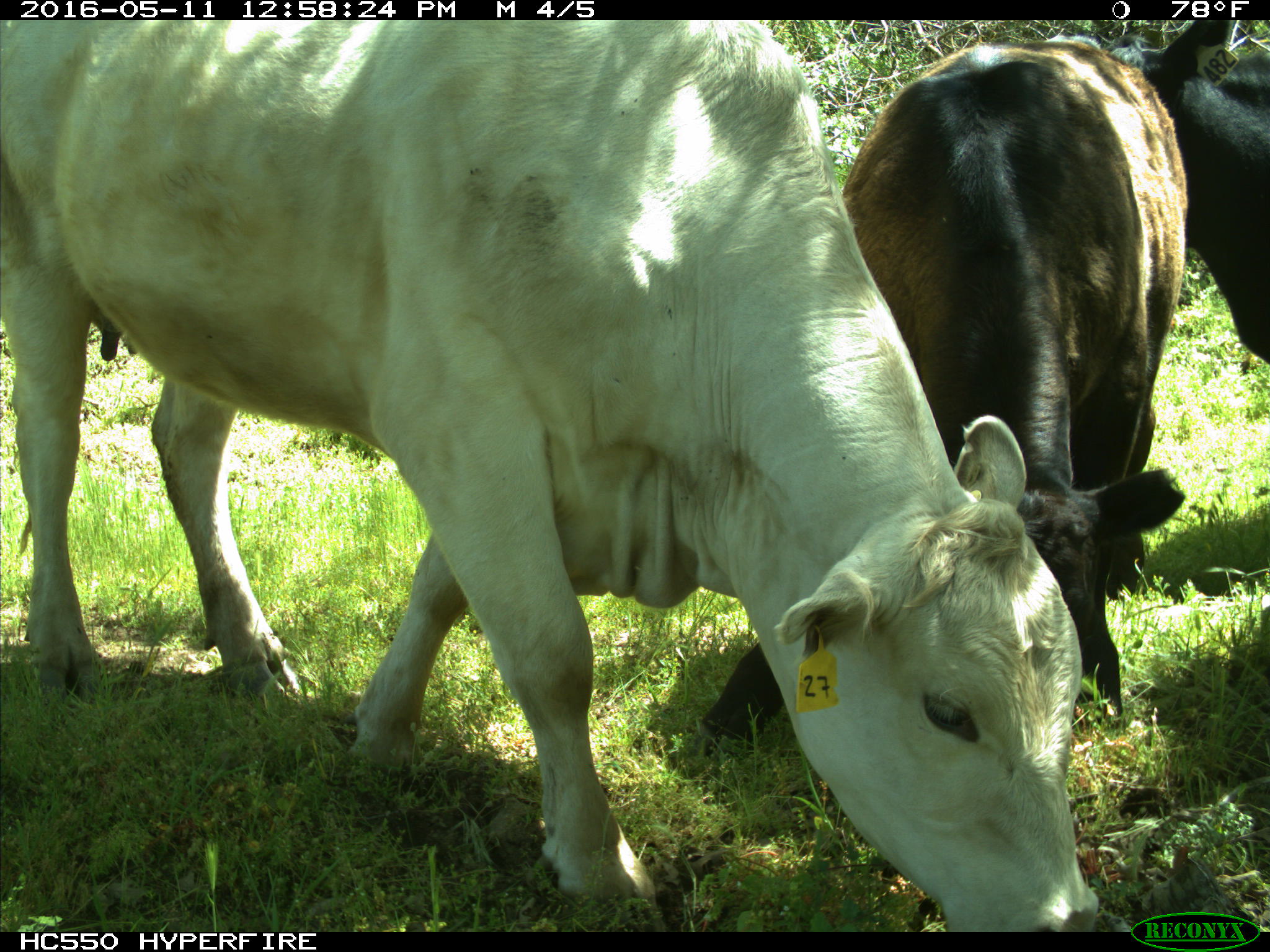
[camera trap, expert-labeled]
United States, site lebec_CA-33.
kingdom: Animalia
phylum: Chordata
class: Mammalia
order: Artiodactyla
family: Bovidae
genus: Bos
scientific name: Bos taurus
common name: domestic cow